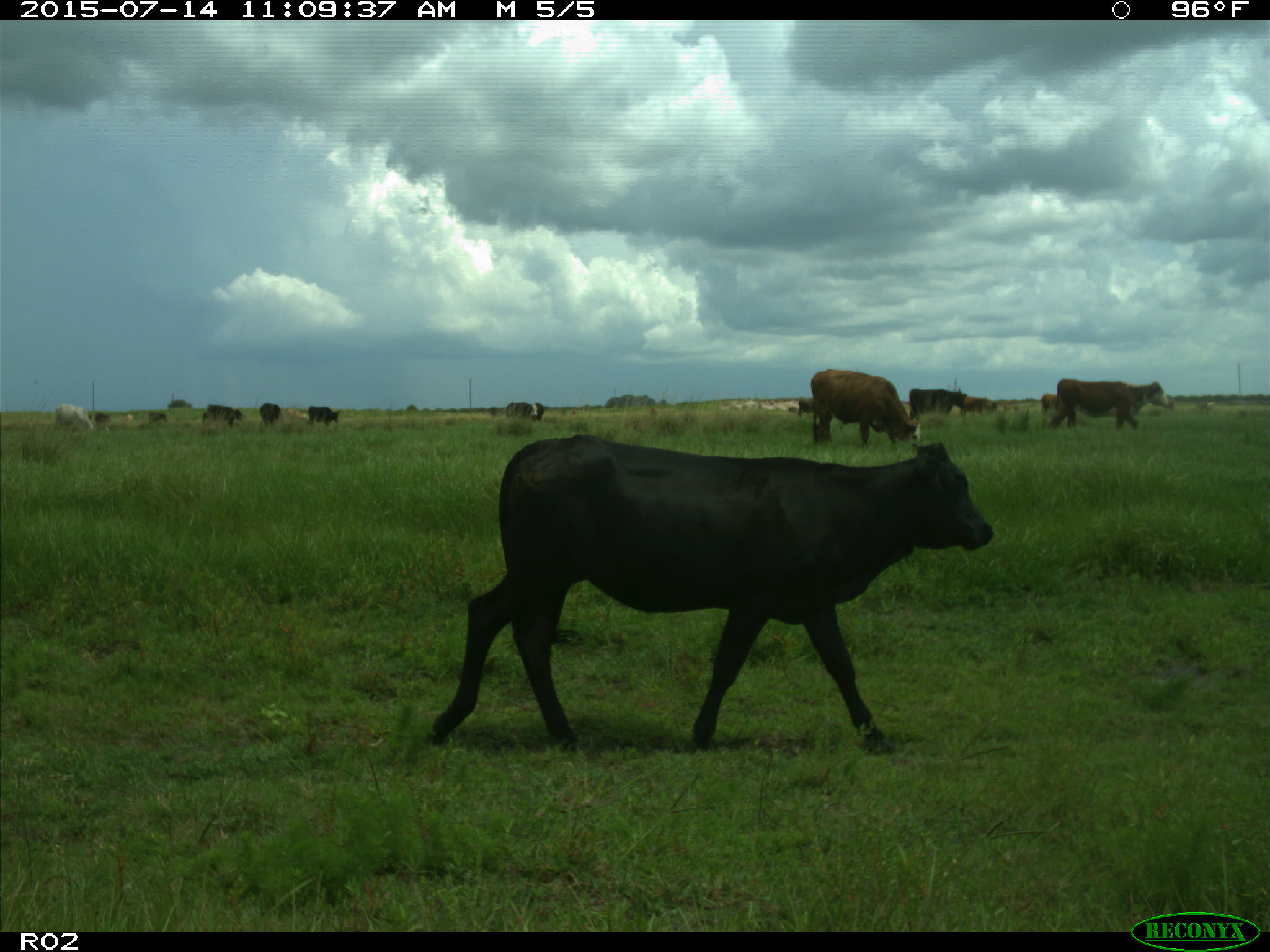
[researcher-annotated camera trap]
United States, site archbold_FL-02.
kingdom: Animalia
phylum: Chordata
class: Mammalia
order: Artiodactyla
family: Bovidae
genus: Bos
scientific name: Bos taurus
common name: domestic cow